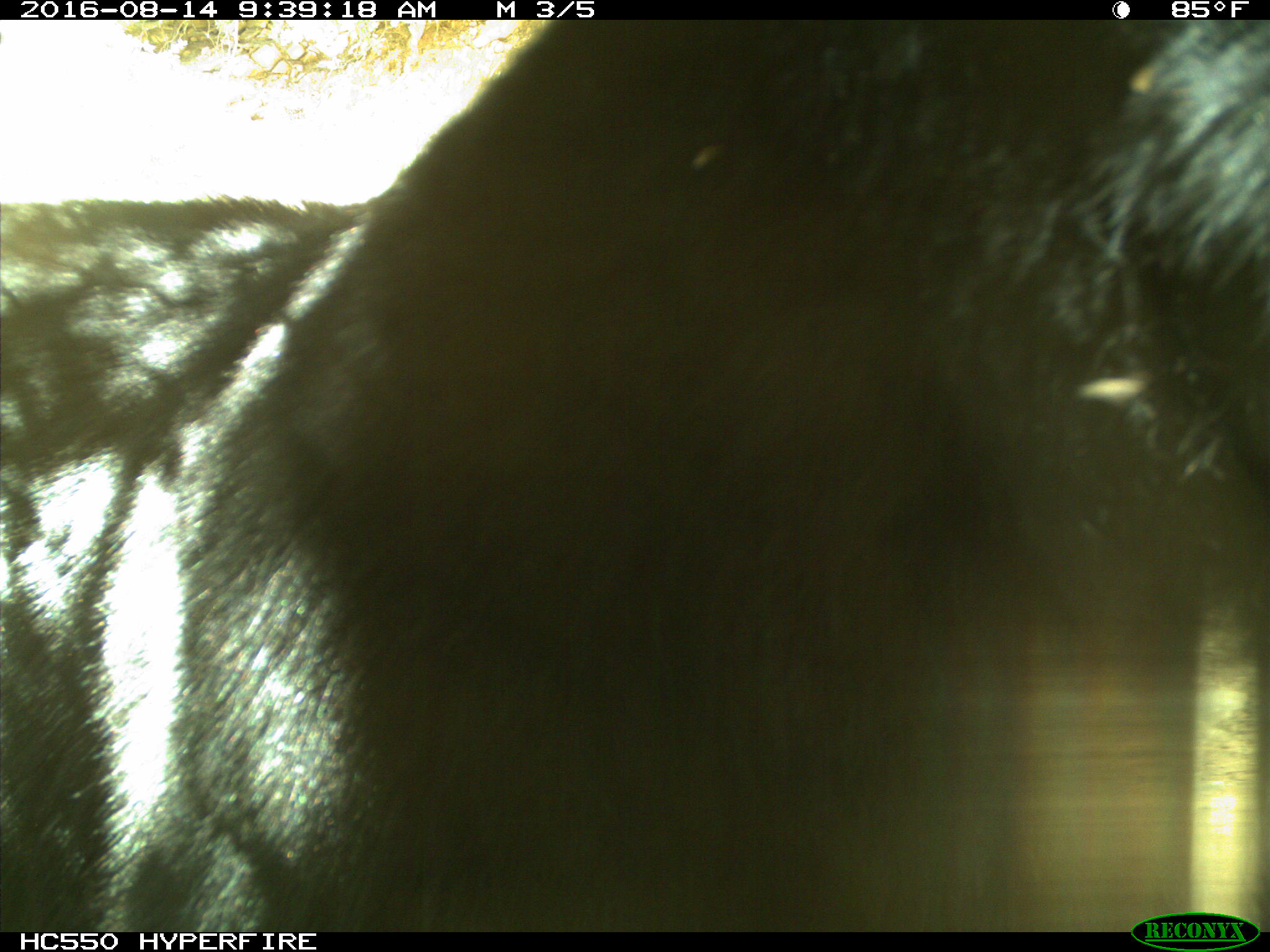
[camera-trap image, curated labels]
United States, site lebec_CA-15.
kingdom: Animalia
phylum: Chordata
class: Mammalia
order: Carnivora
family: Ursidae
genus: Ursus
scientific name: Ursus americanus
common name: american black bear